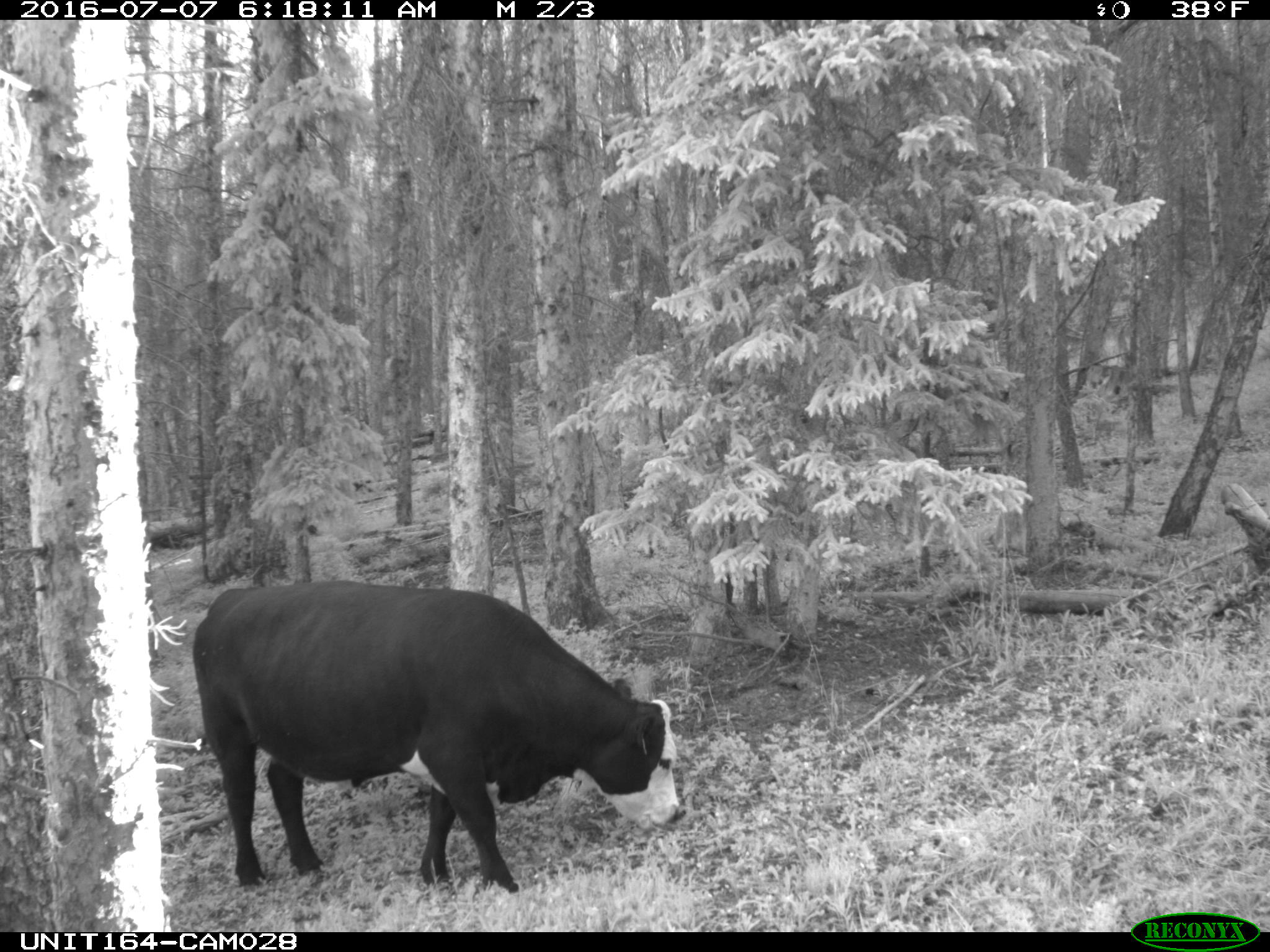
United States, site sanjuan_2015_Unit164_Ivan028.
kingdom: Animalia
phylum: Chordata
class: Mammalia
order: Artiodactyla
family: Bovidae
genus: Bos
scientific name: Bos taurus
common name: domestic cow